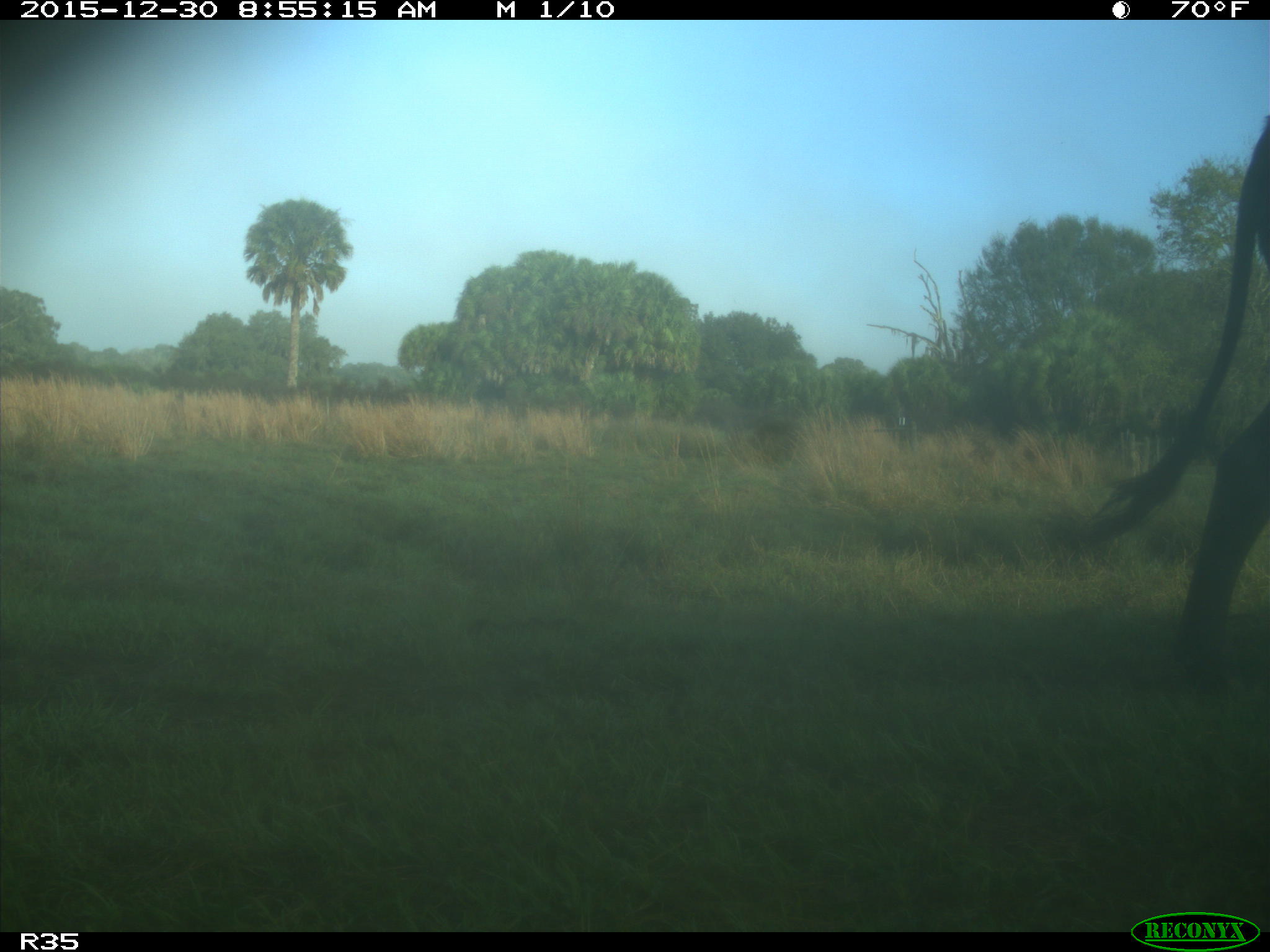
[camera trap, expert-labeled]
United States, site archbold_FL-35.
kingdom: Animalia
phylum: Chordata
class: Mammalia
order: Artiodactyla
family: Bovidae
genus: Bos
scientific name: Bos taurus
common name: domestic cow